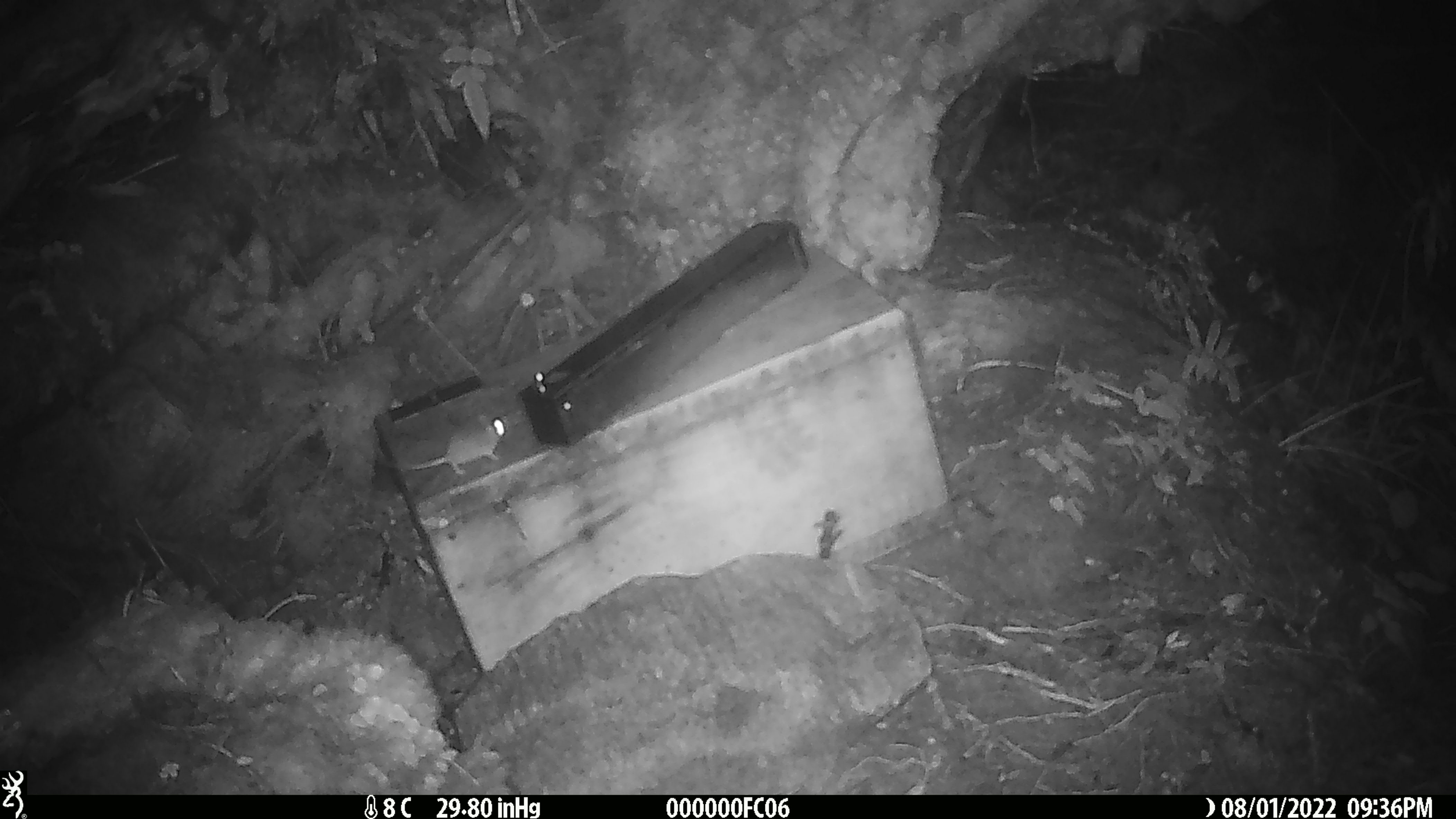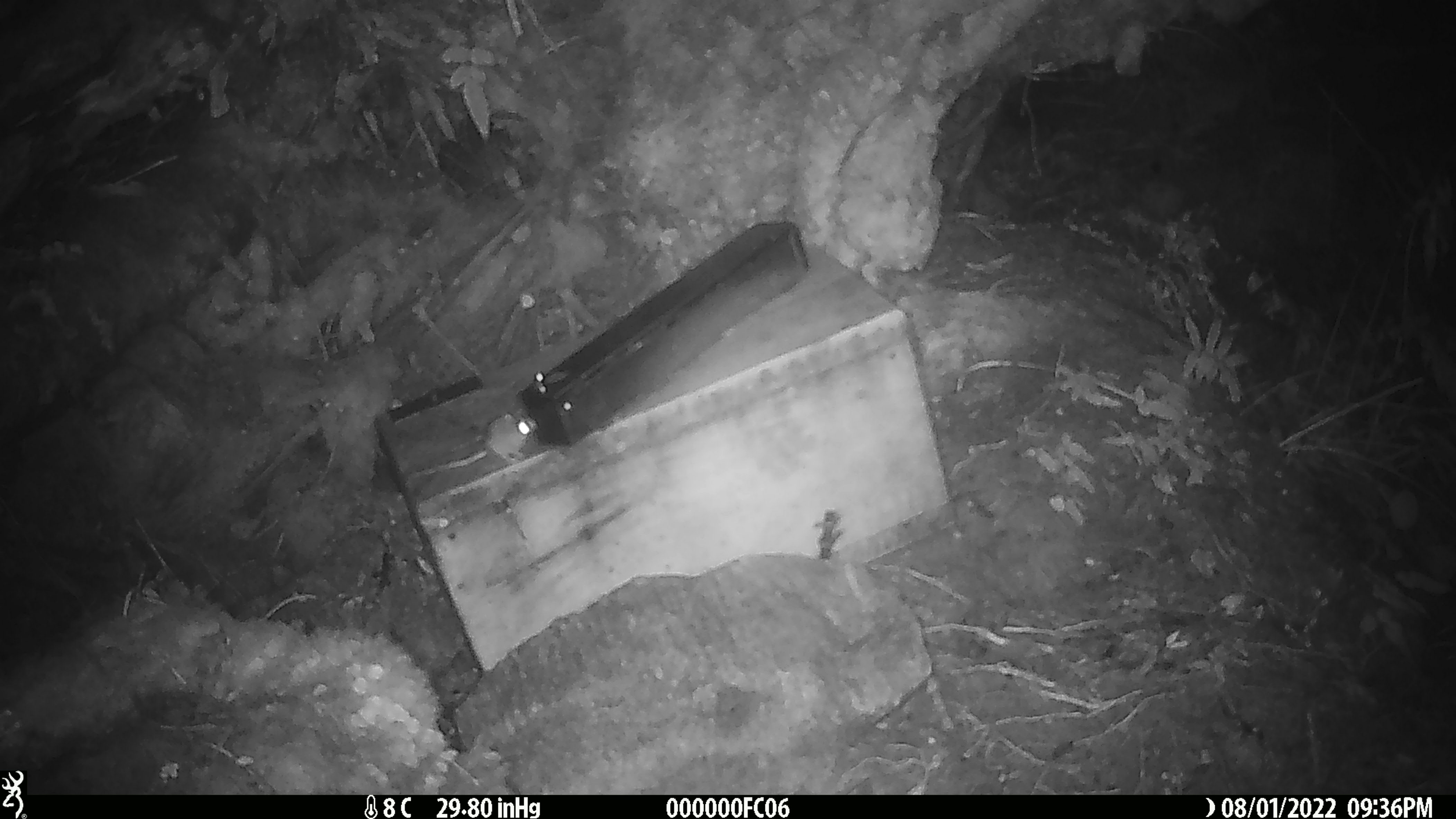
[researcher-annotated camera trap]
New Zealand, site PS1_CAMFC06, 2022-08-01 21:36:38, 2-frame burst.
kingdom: Animalia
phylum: Chordata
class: Mammalia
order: Rodentia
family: Muridae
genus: Mus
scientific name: Mus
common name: mouse